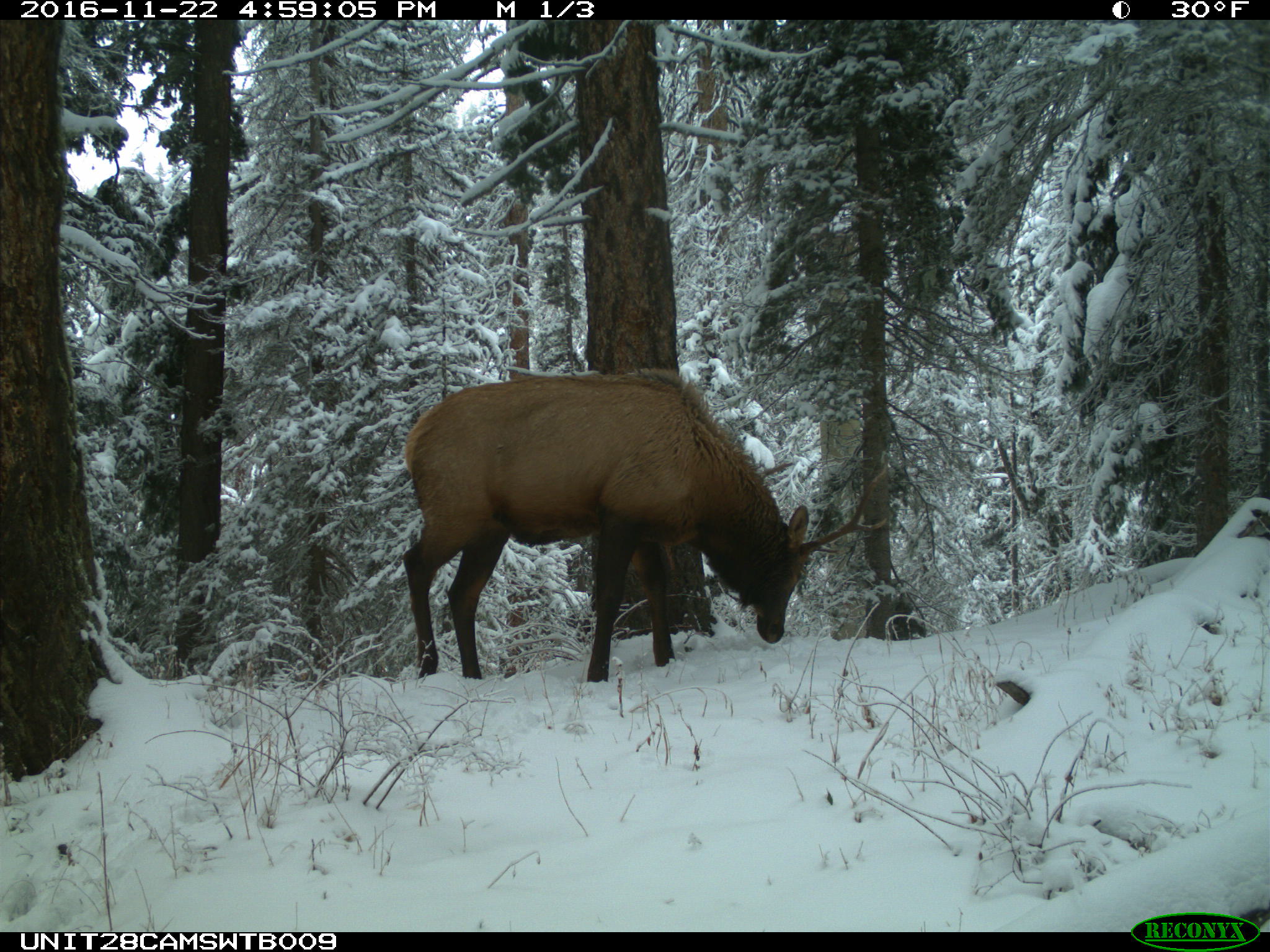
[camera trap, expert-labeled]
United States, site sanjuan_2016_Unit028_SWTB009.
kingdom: Animalia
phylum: Chordata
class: Mammalia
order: Artiodactyla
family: Cervidae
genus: Cervus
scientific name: Cervus elaphus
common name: red deer